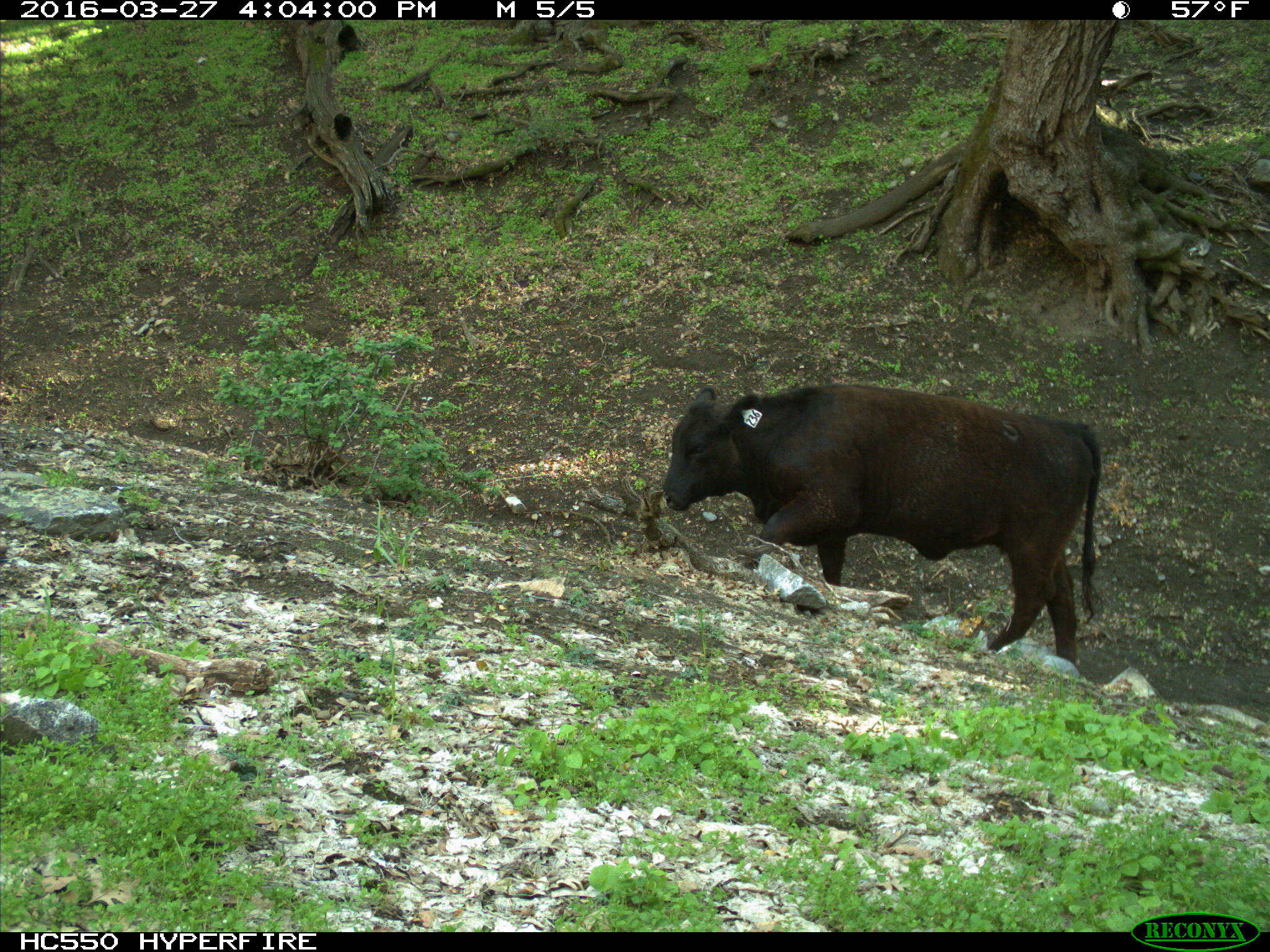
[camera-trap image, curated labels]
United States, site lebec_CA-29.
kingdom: Animalia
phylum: Chordata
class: Mammalia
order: Artiodactyla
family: Bovidae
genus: Bos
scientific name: Bos taurus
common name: domestic cow